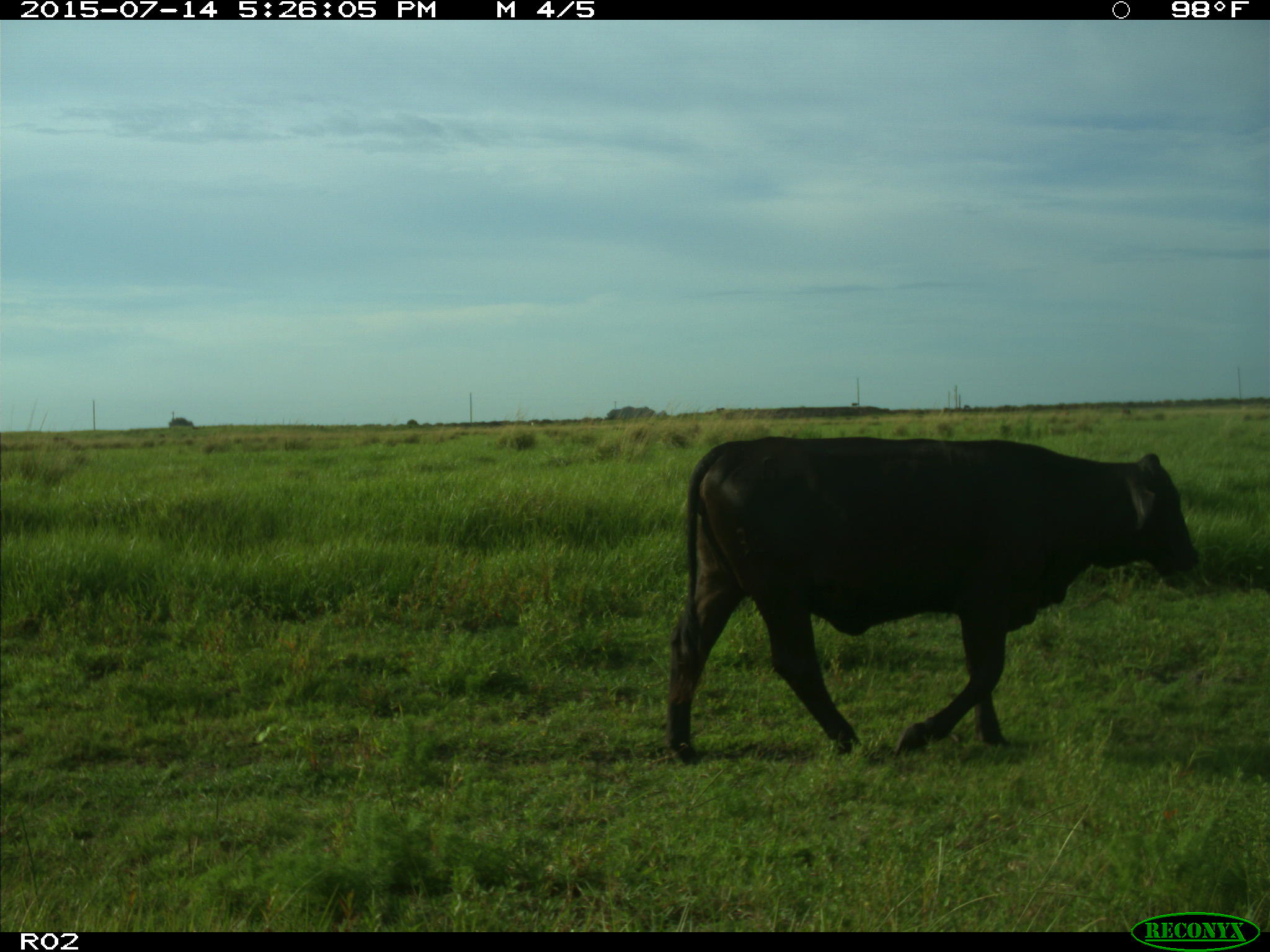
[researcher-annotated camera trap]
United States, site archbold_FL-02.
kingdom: Animalia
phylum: Chordata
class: Mammalia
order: Artiodactyla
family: Bovidae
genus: Bos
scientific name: Bos taurus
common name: domestic cow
Bos taurus (domestic cow).